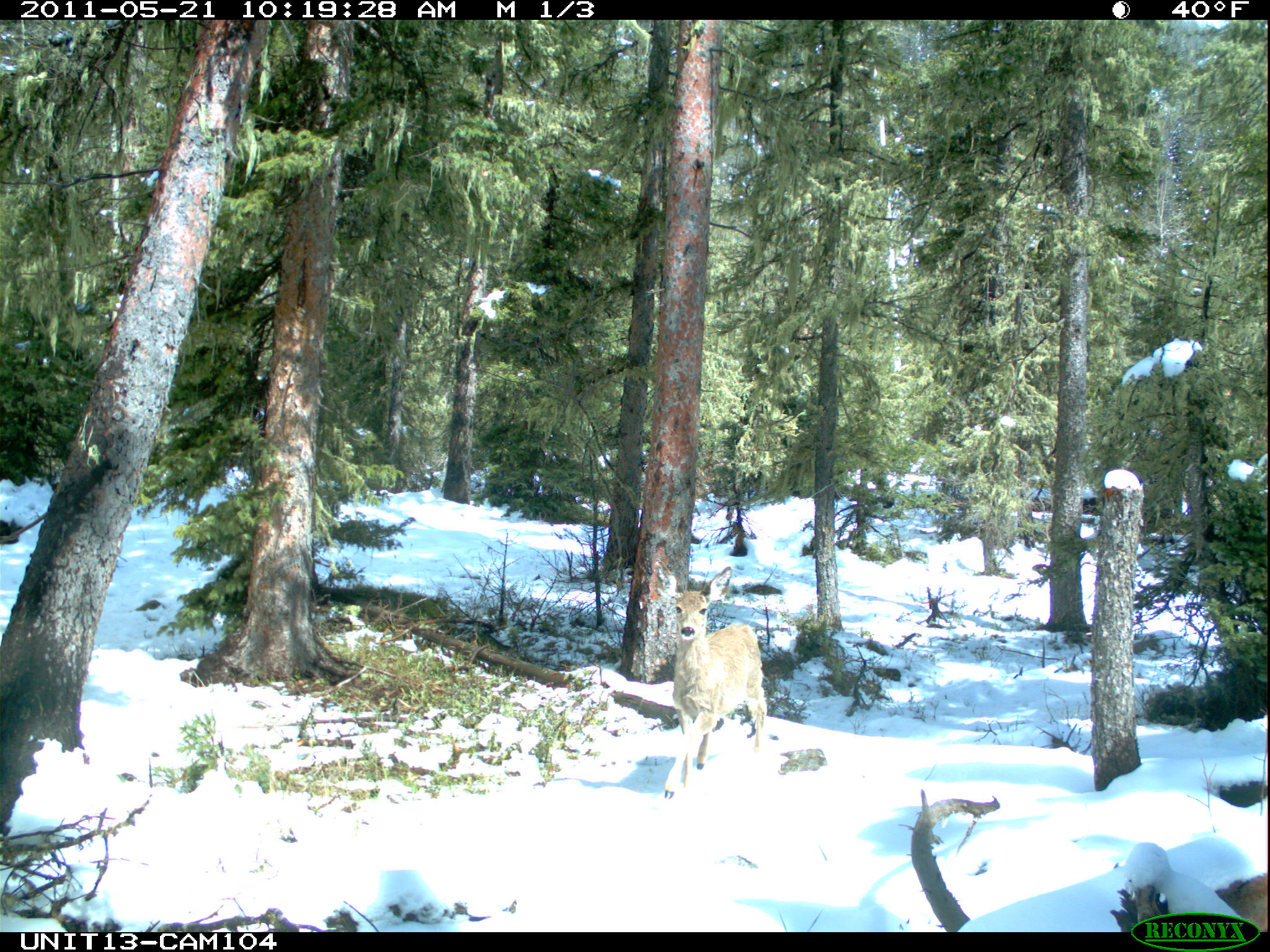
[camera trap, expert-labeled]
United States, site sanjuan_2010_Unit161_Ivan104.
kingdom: Animalia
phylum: Chordata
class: Mammalia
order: Artiodactyla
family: Cervidae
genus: Odocoileus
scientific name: Odocoileus hemionus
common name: mule deer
Odocoileus hemionus (mule deer).